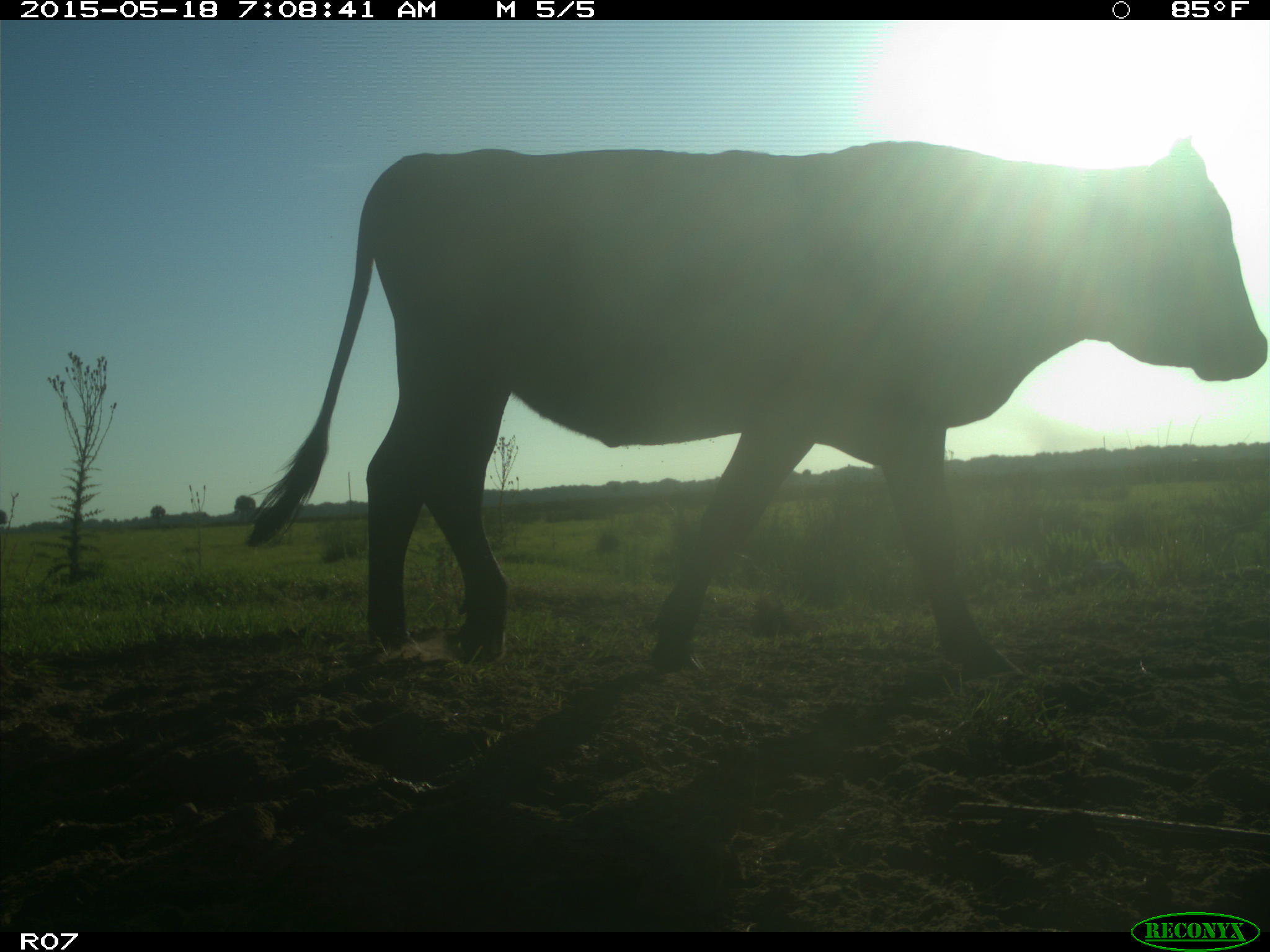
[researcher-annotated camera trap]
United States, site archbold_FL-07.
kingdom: Animalia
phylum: Chordata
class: Mammalia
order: Artiodactyla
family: Bovidae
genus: Bos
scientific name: Bos taurus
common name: domestic cow